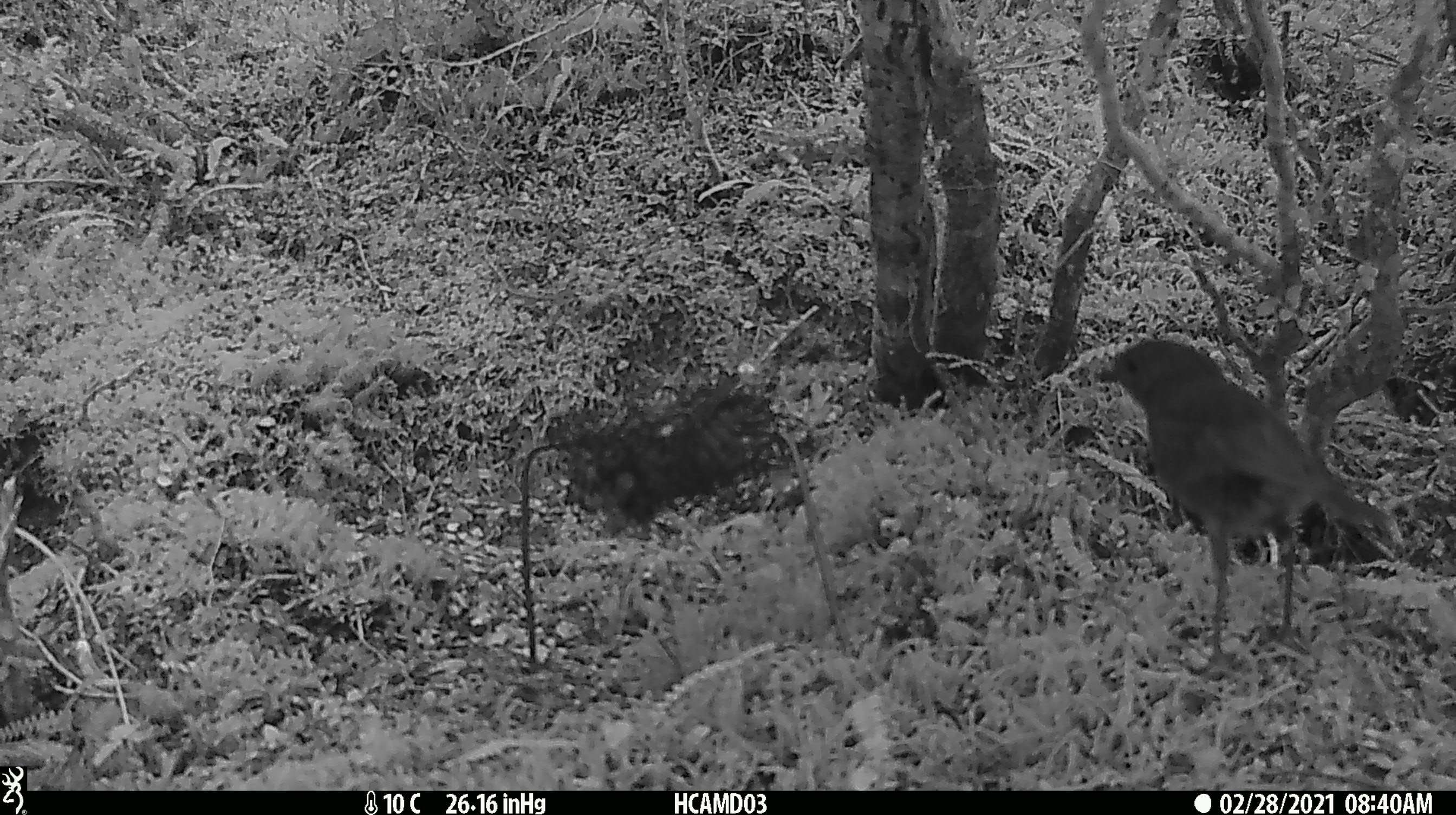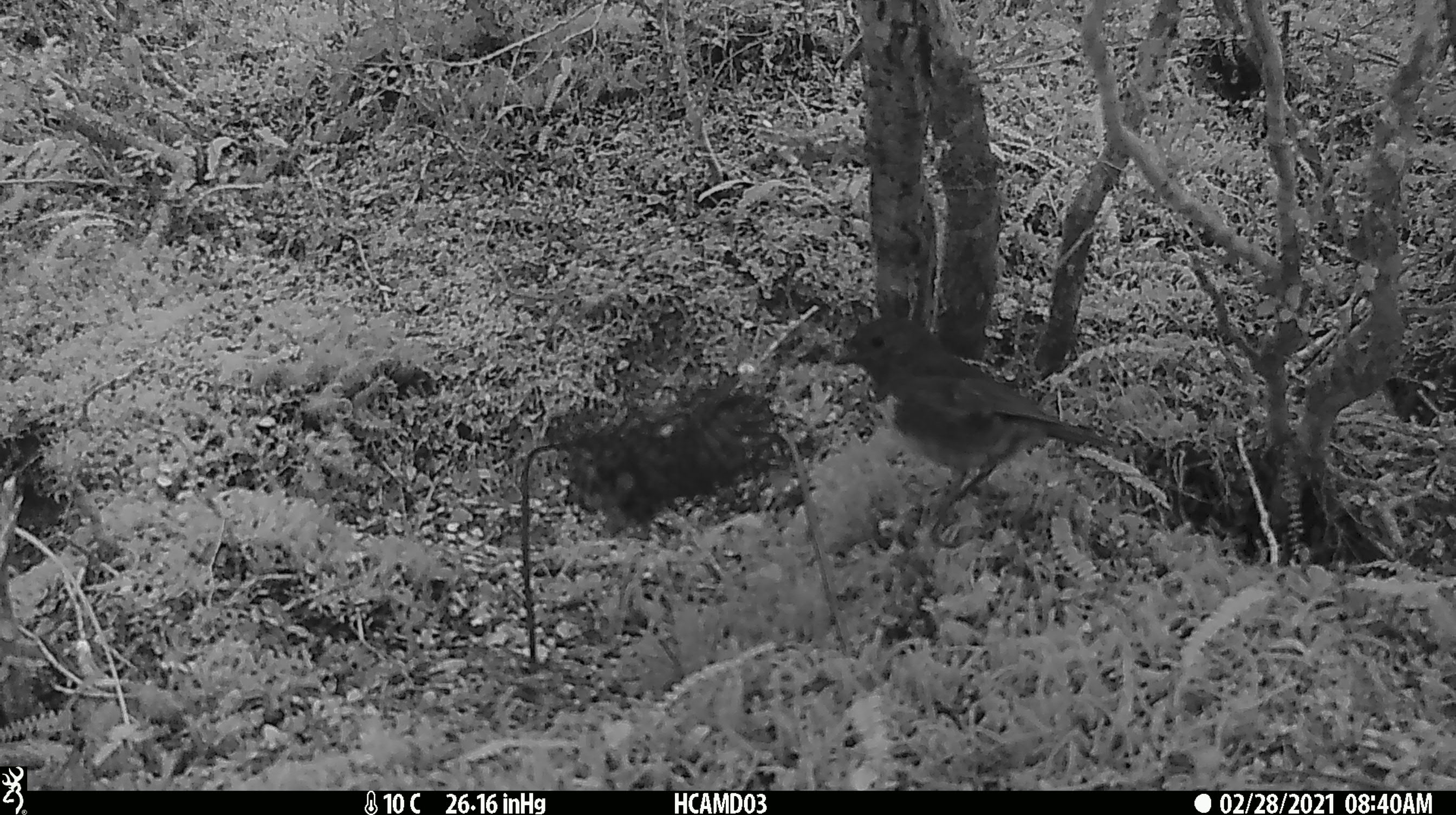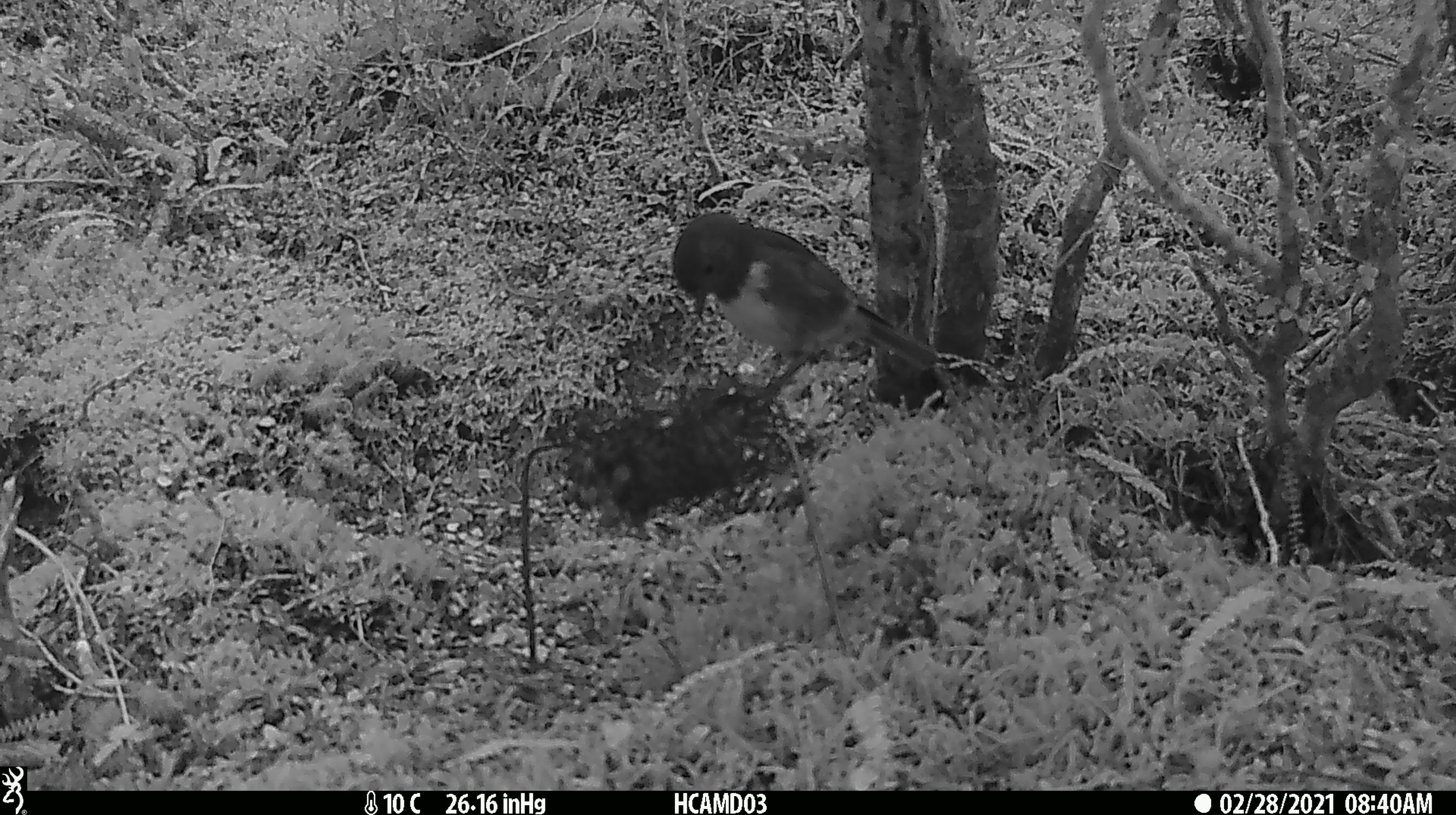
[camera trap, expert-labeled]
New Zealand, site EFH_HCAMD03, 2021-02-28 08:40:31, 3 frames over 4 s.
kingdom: Animalia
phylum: Chordata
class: Aves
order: Passeriformes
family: Petroicidae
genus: Petroica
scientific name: Petroica australis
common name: new zealand robin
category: robin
Robin (new zealand robin) (Petroica australis).